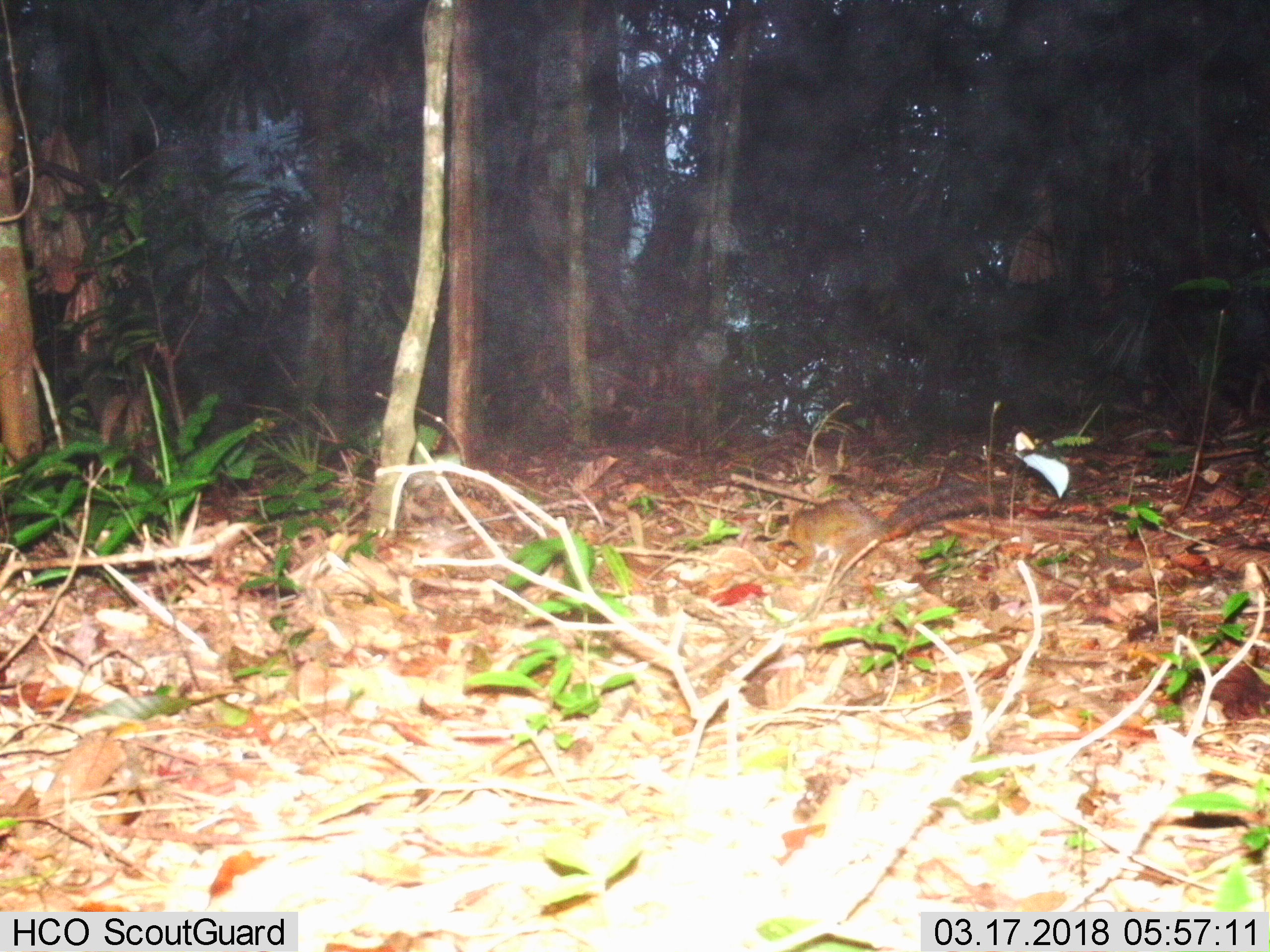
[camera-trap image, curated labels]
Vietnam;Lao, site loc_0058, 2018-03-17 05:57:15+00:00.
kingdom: Animalia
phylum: Chordata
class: Mammalia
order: Rodentia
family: Sciuridae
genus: Callosciurus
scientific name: Callosciurus erythraeus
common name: pallas's squirrel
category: pallass squirrel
Pallass squirrel (pallas's squirrel) (Callosciurus erythraeus). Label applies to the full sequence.